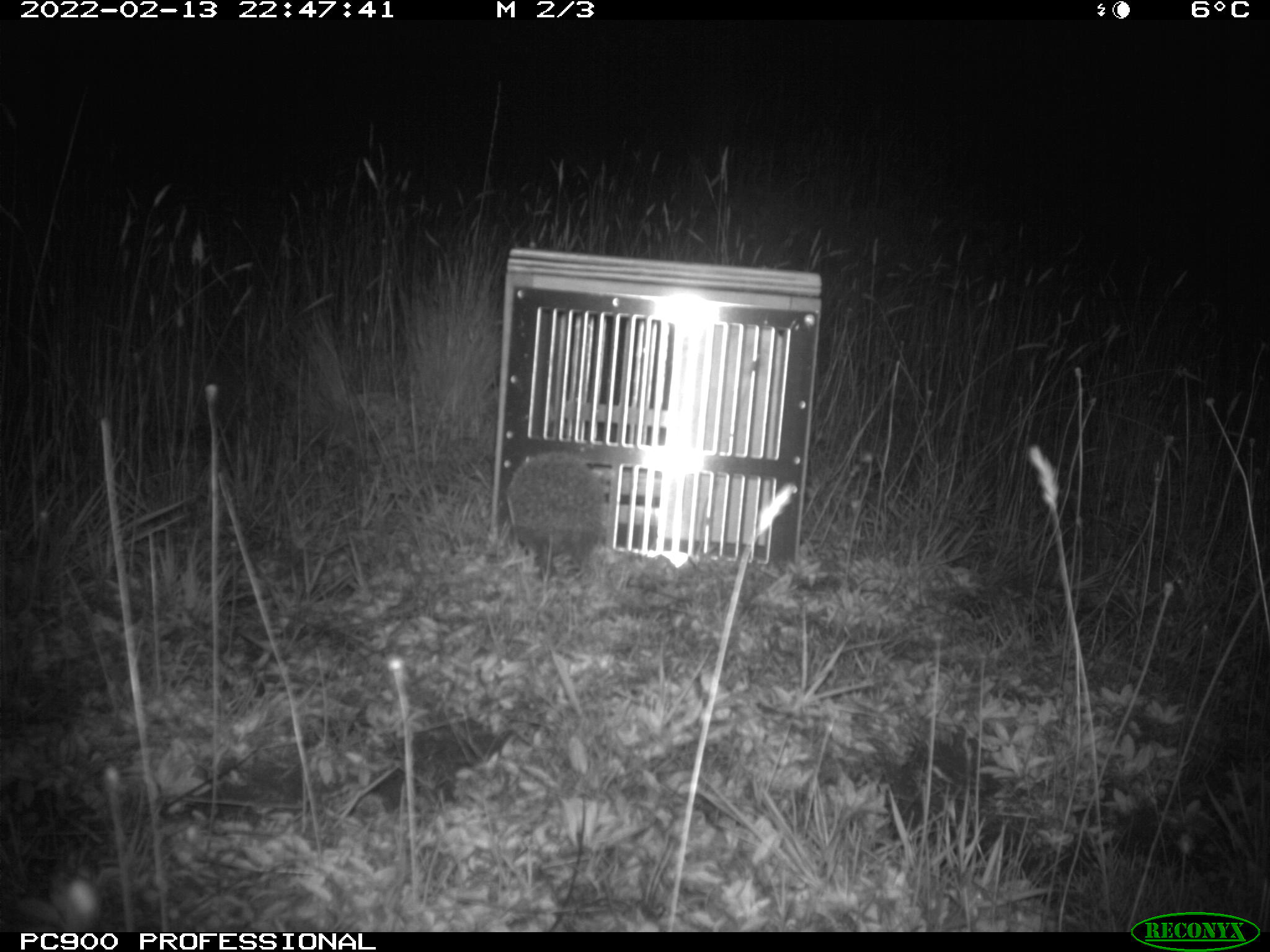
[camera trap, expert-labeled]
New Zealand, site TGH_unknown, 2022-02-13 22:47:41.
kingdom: Animalia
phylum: Chordata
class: Mammalia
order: Eulipotyphla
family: Erinaceidae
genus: Erinaceus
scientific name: Erinaceus europaeus europaeus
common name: european hedgehog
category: hedgehog